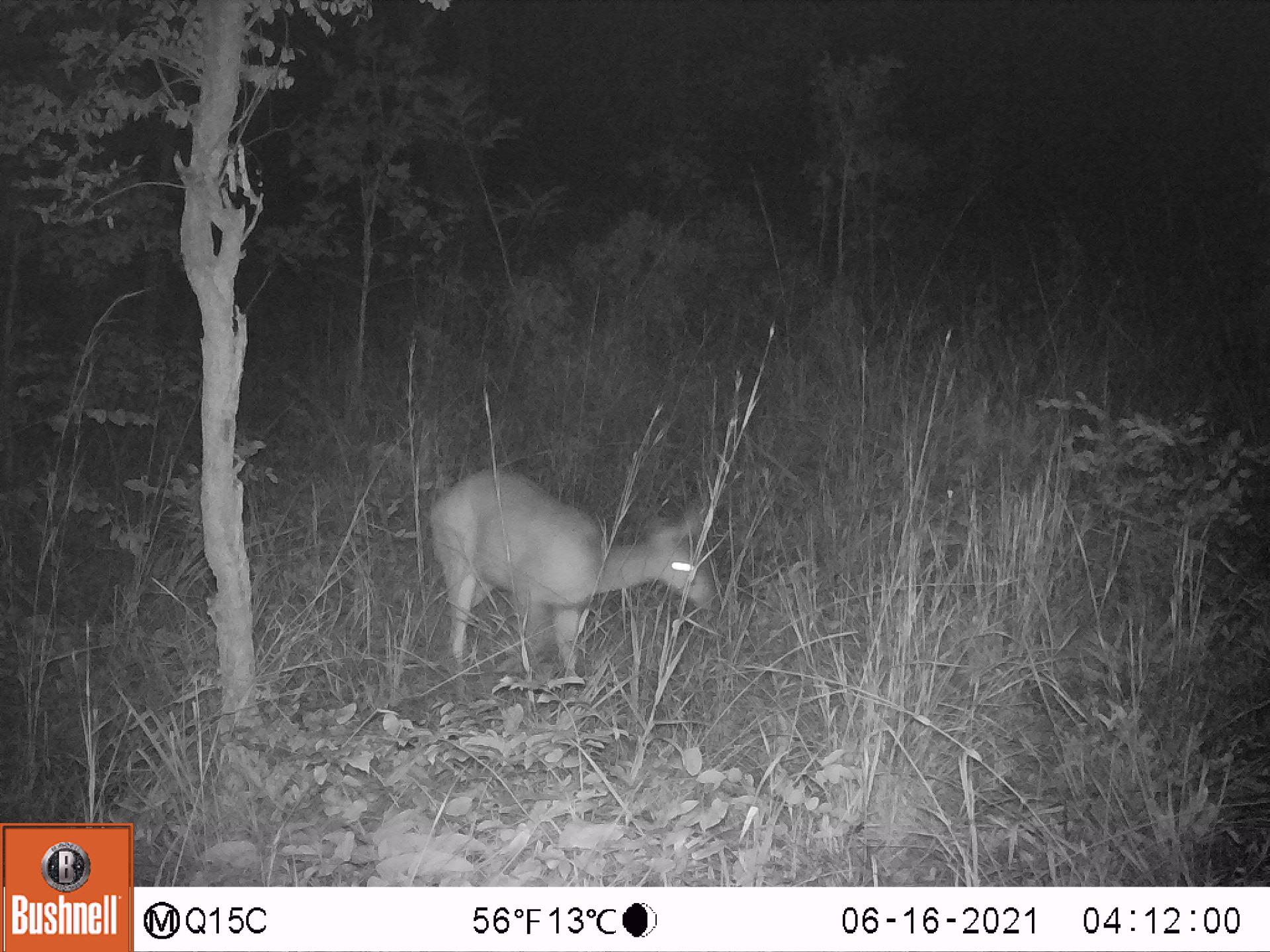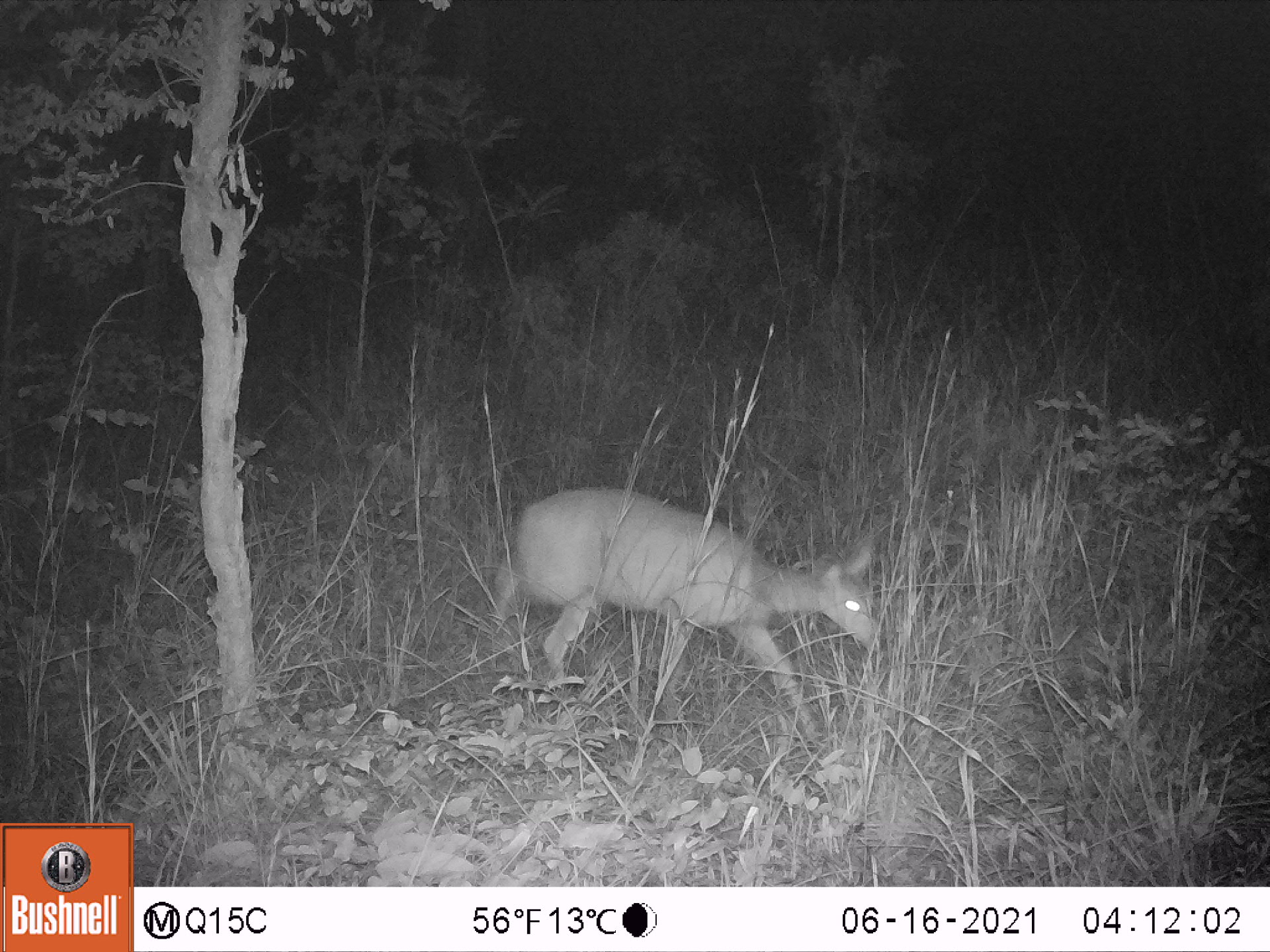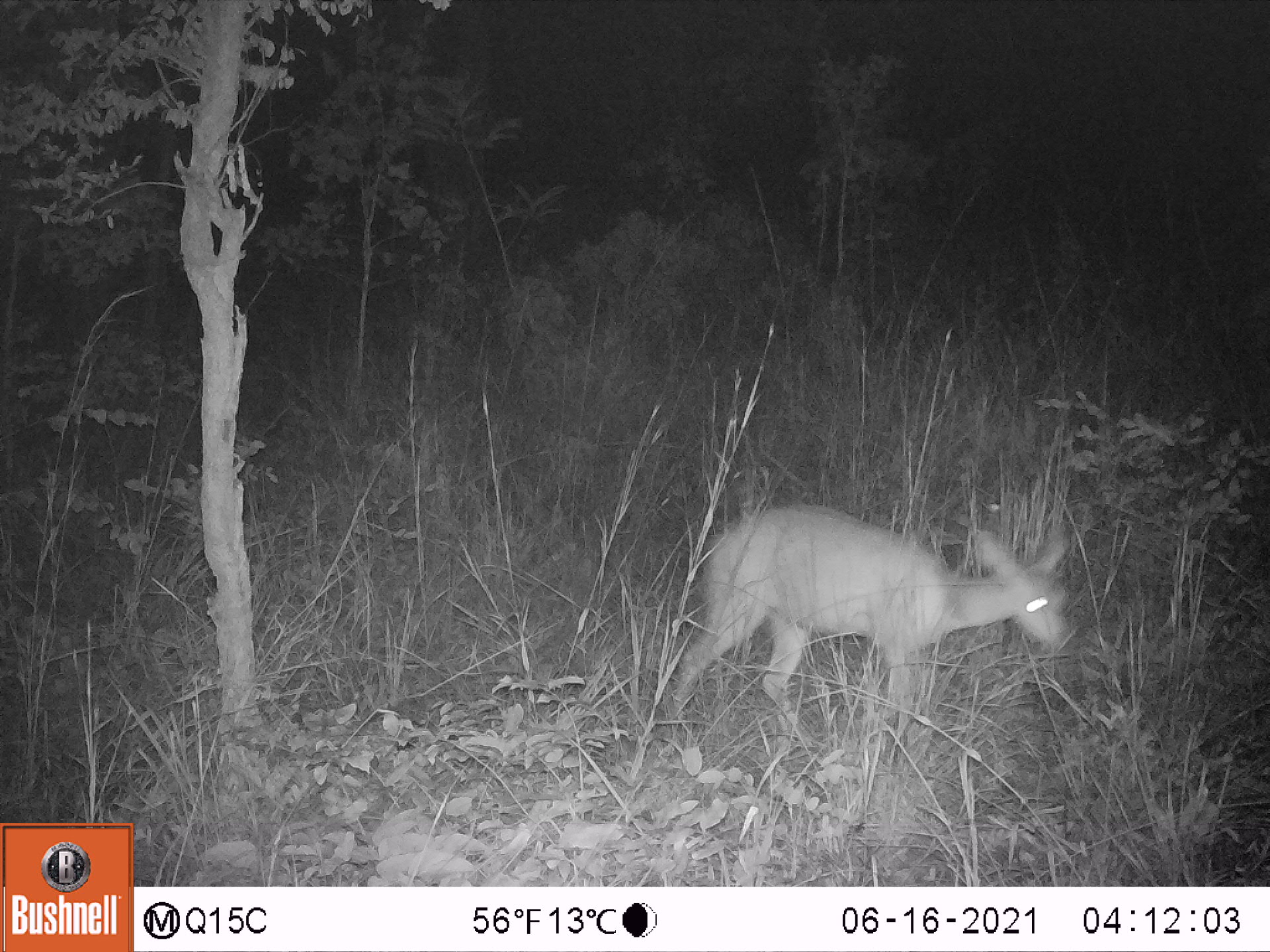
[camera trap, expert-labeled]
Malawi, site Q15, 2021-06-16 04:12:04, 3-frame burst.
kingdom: Animalia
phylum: Chordata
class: Mammalia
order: Artiodactyla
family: Bovidae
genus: Tragelaphus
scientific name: Tragelaphus sylvaticus sylvaticus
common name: cape bushbuck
Cape bushbuck (Tragelaphus sylvaticus sylvaticus), count 1.